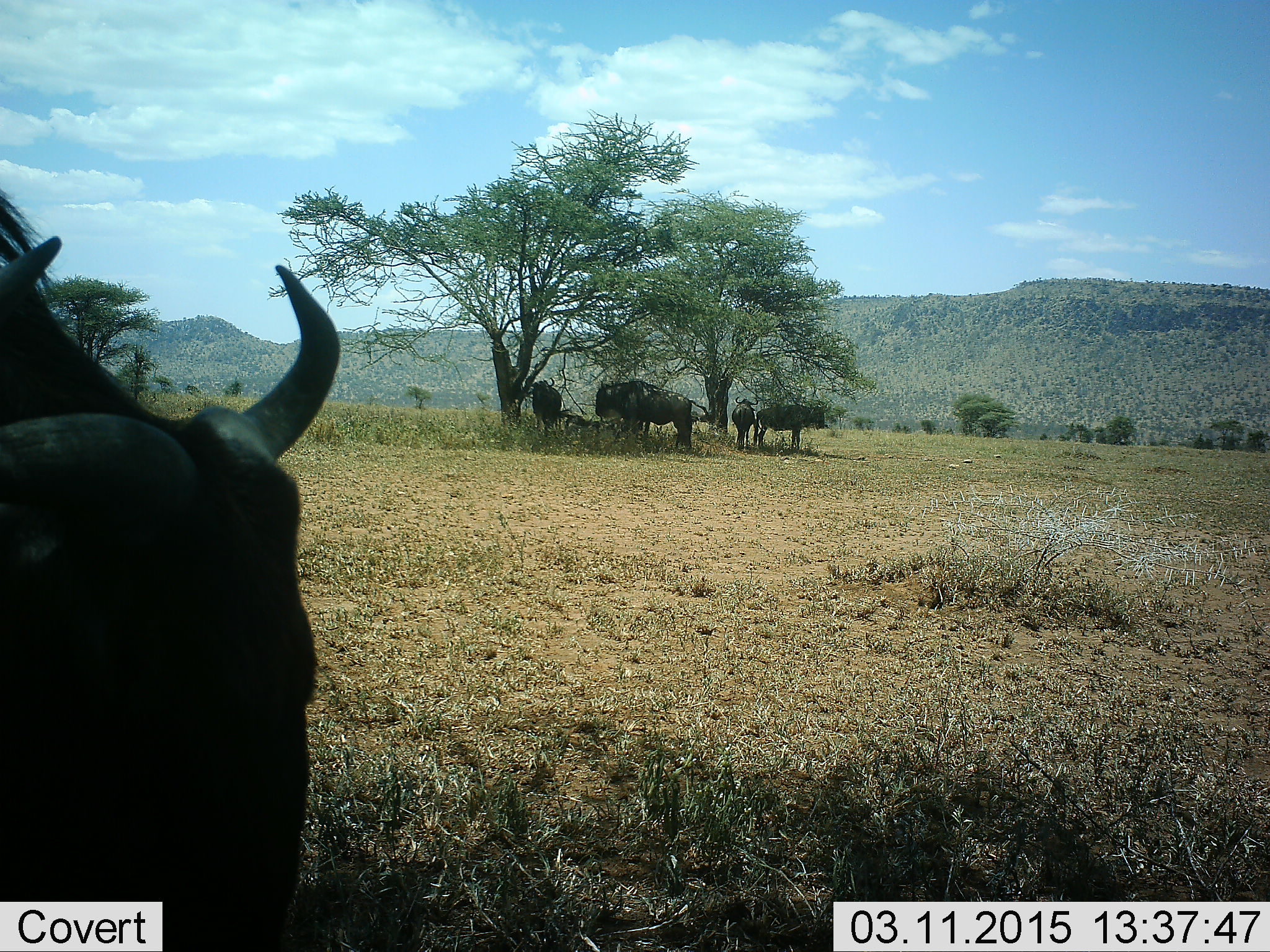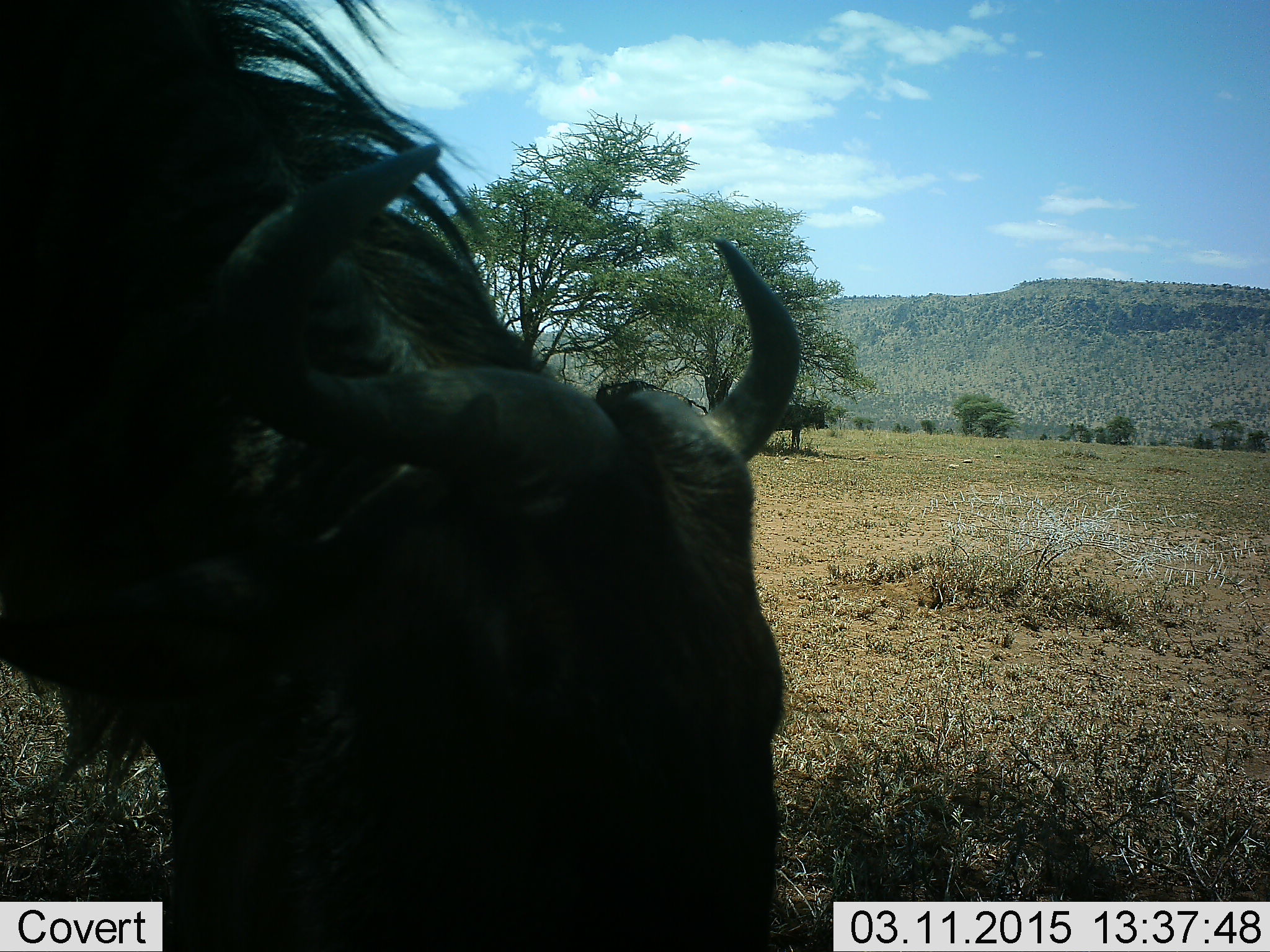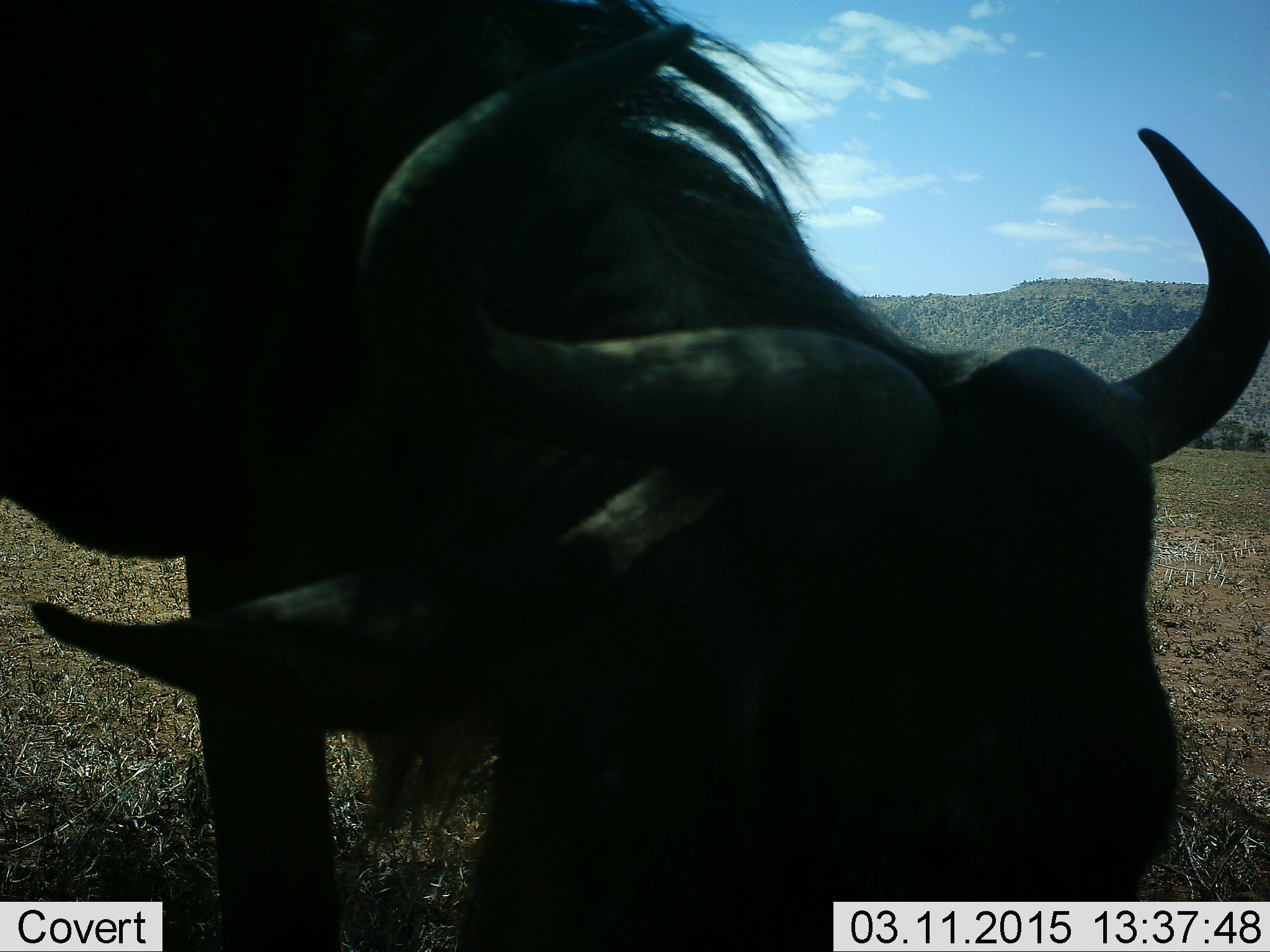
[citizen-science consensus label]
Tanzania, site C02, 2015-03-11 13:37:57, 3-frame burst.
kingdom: Animalia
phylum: Chordata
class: Mammalia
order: Artiodactyla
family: Bovidae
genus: Connochaetes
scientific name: Connochaetes taurinus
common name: blue wildebeest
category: wildebeest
Wildebeest (blue wildebeest) (Connochaetes taurinus), count 5. Behavior (volunteer vote fractions): standing 60%, resting 30%, moving 70%, interacting 20%. Young present (vote fraction): 0%. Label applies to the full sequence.